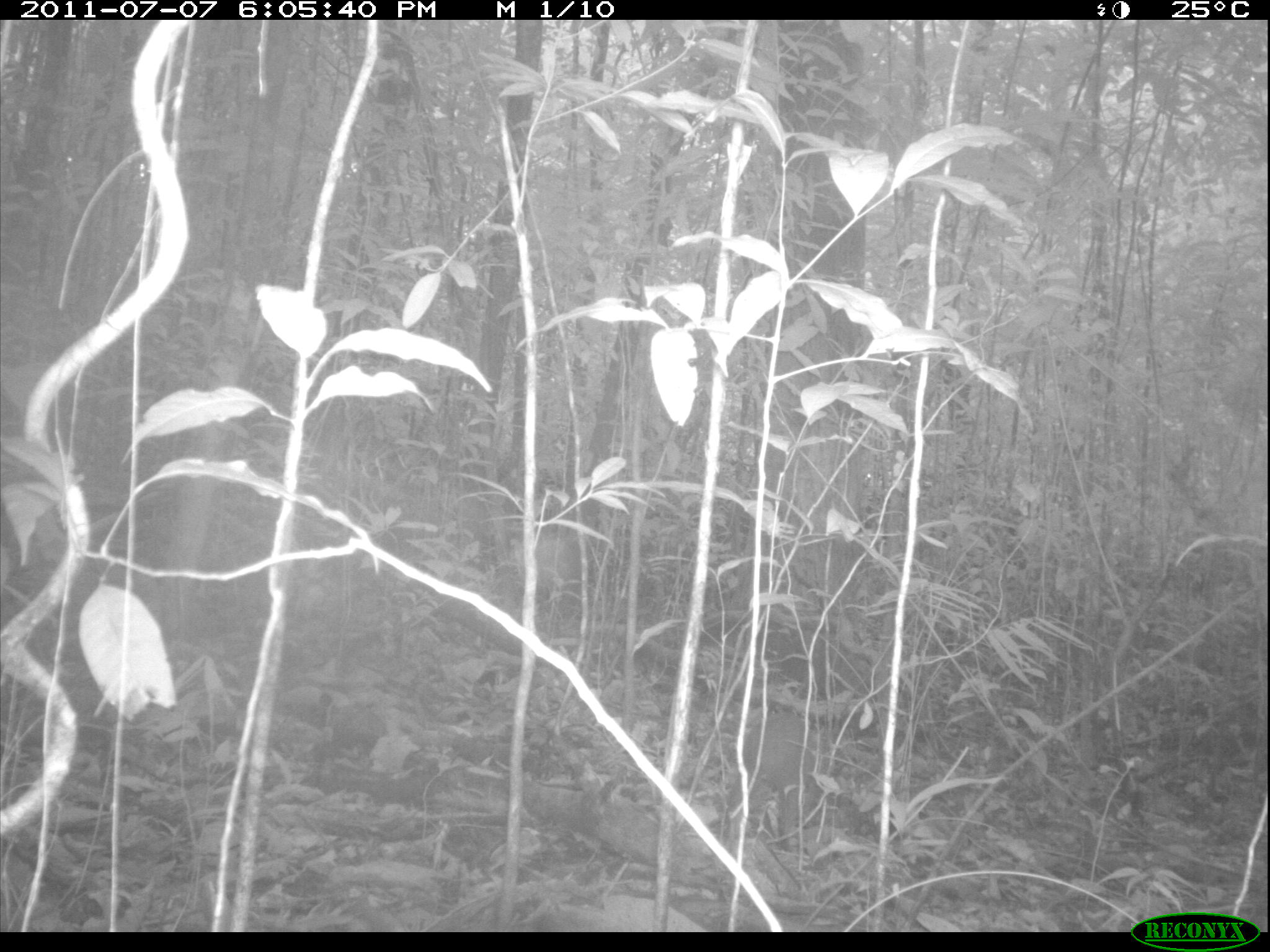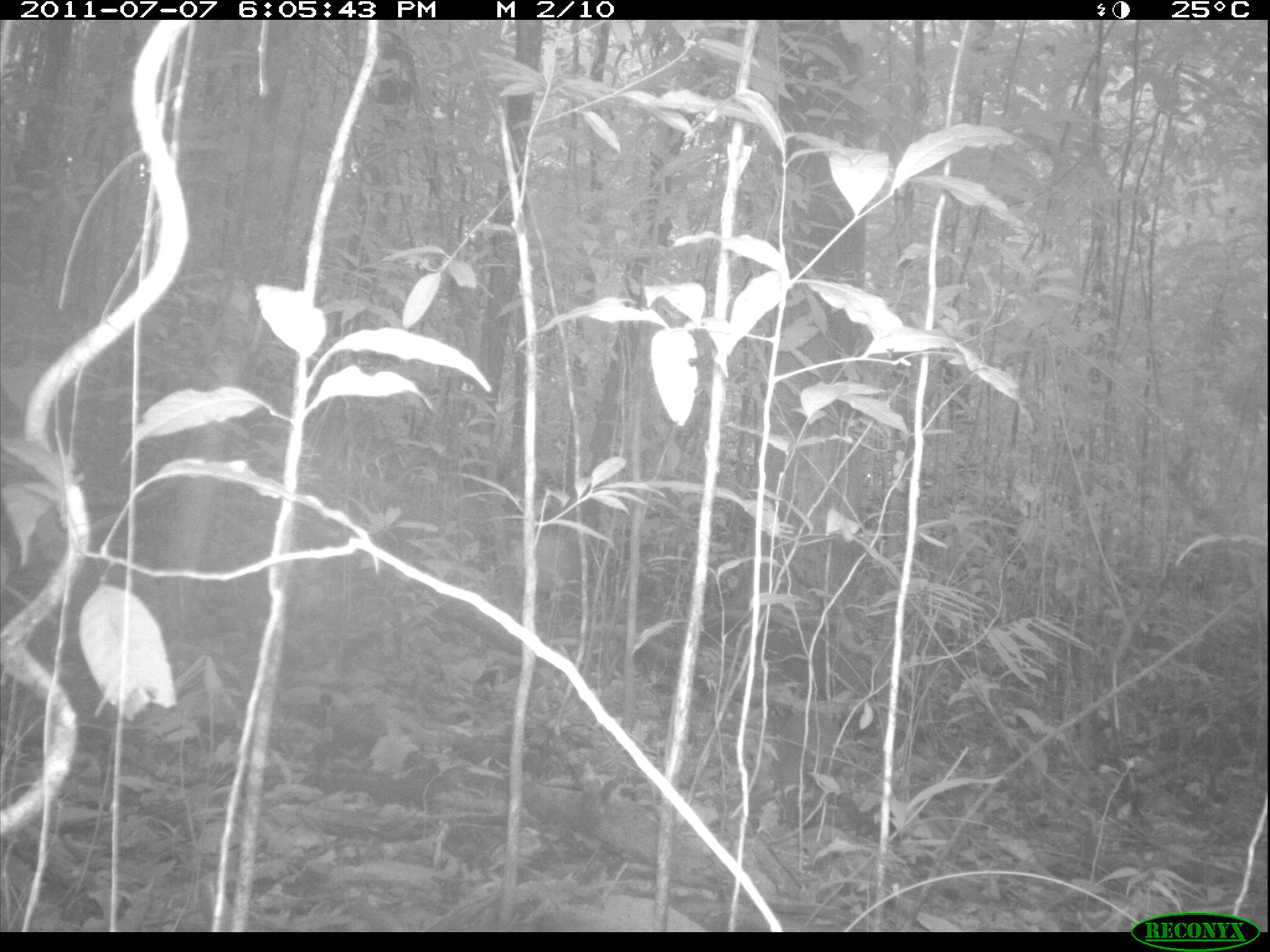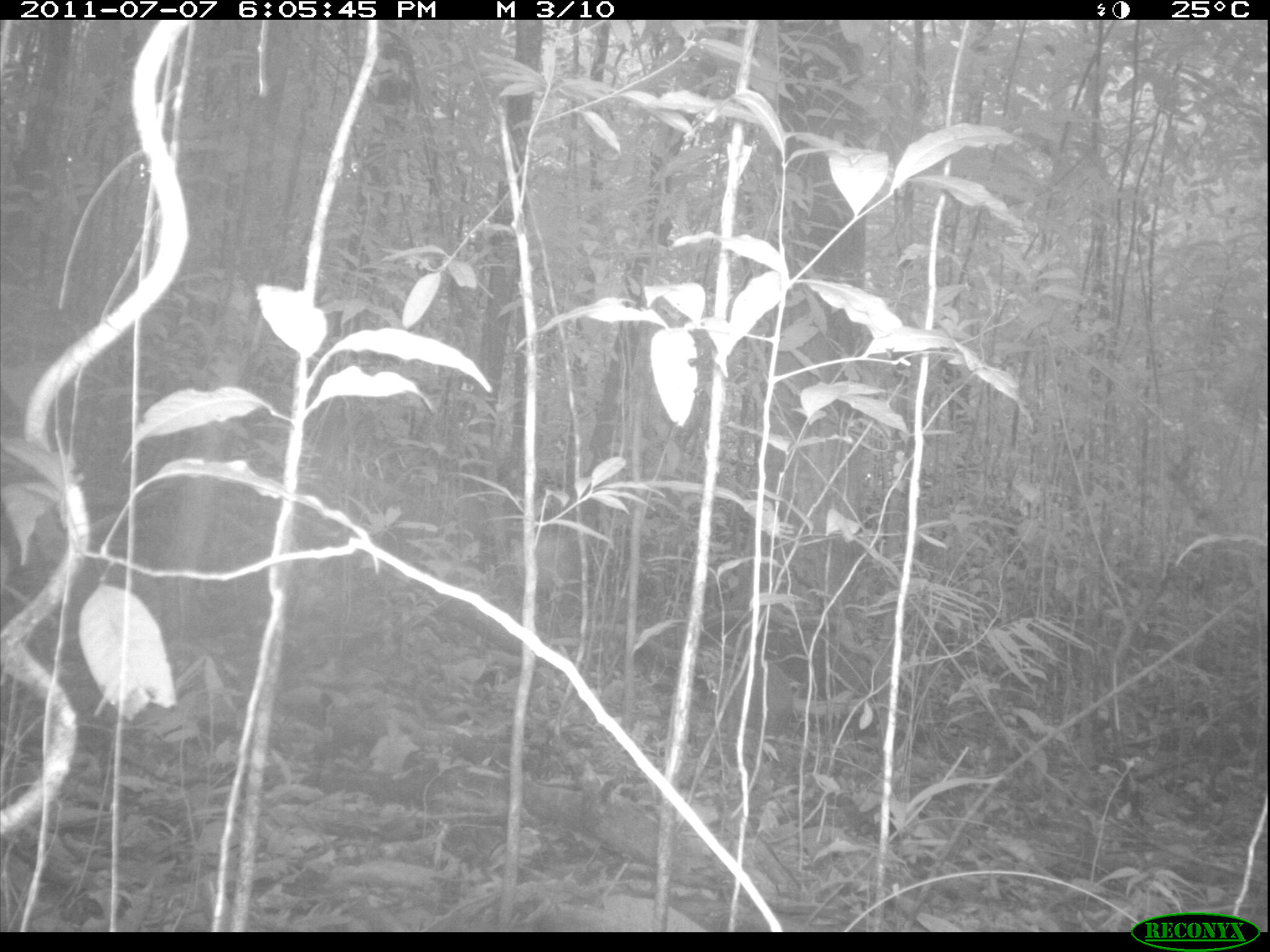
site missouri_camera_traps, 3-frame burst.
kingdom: Animalia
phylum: Chordata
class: Mammalia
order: Rodentia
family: Dasyproctidae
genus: Dasyprocta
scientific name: Dasyprocta coibae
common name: coiban agouti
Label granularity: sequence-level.